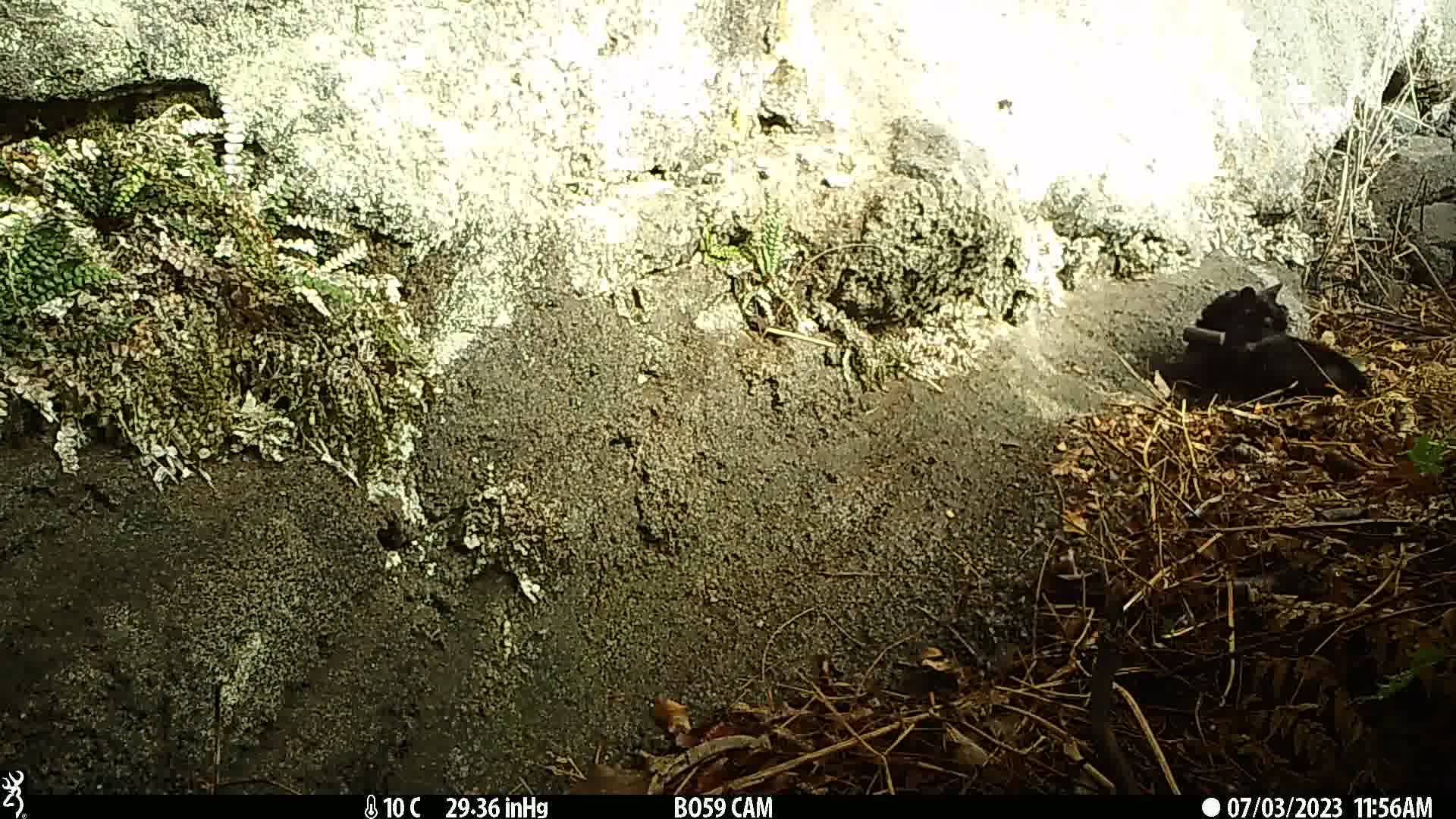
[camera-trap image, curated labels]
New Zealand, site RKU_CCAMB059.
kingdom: Animalia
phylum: Chordata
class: Mammalia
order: Carnivora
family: Felidae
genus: Felis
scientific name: Felis catus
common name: domestic cat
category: cat